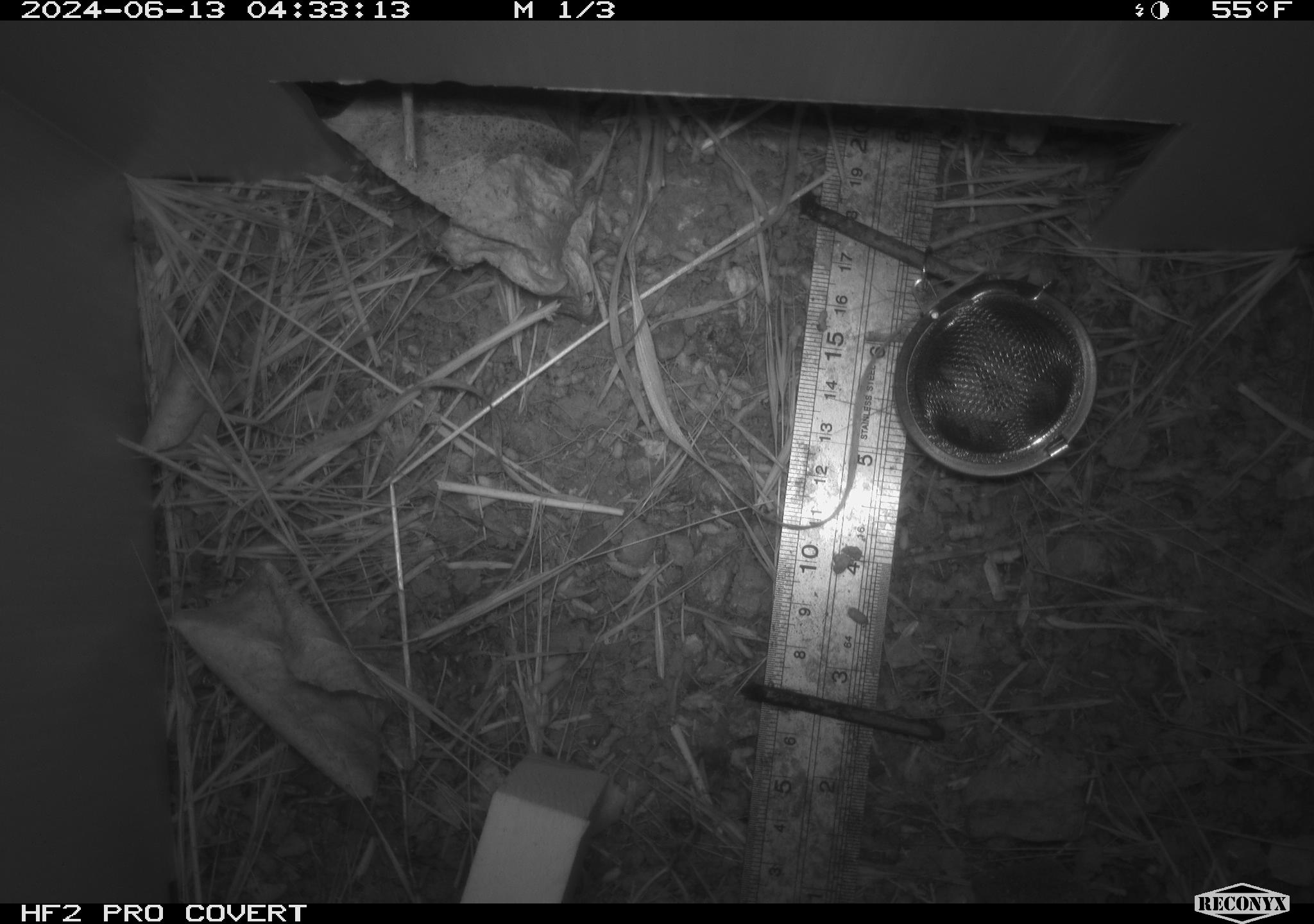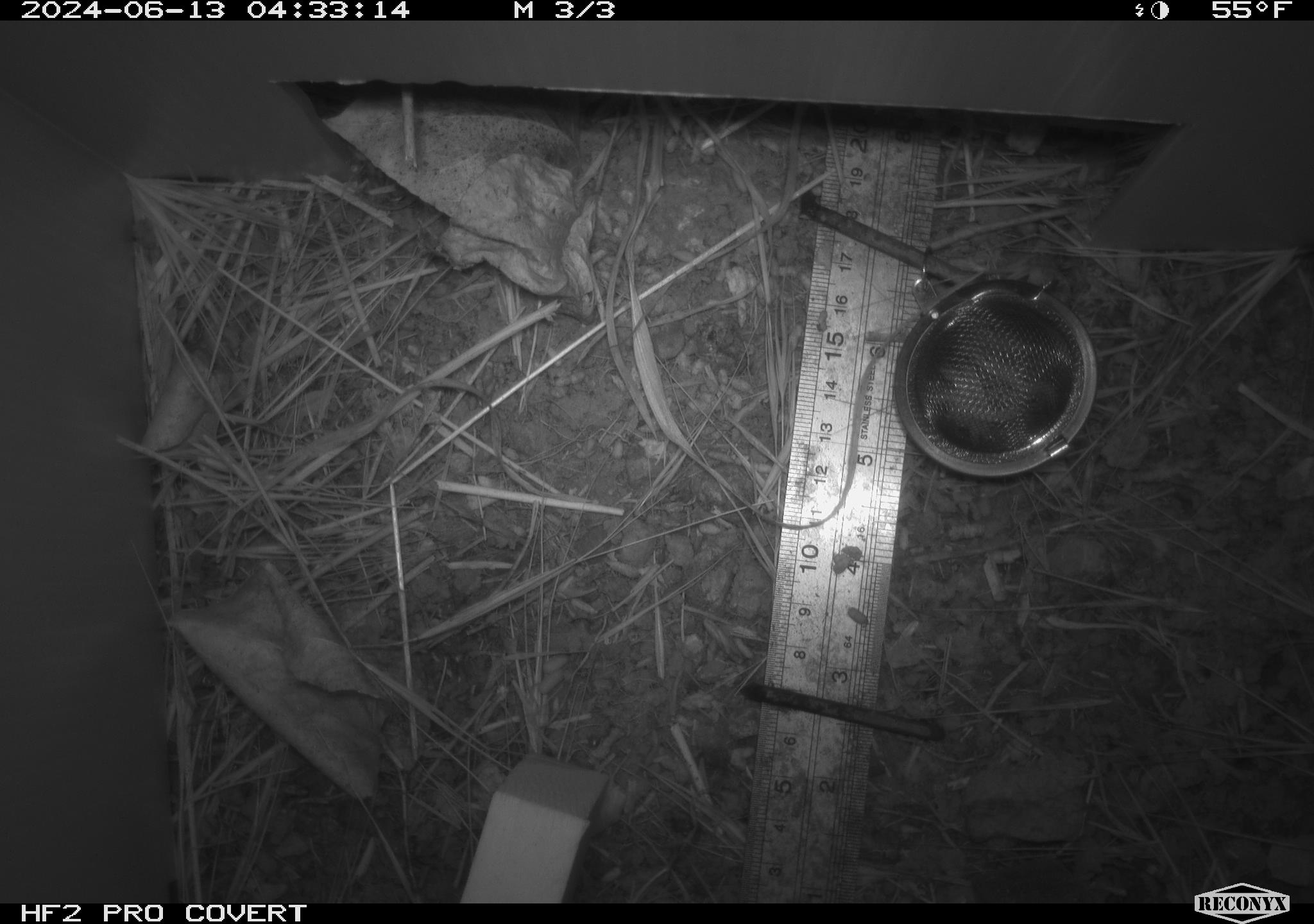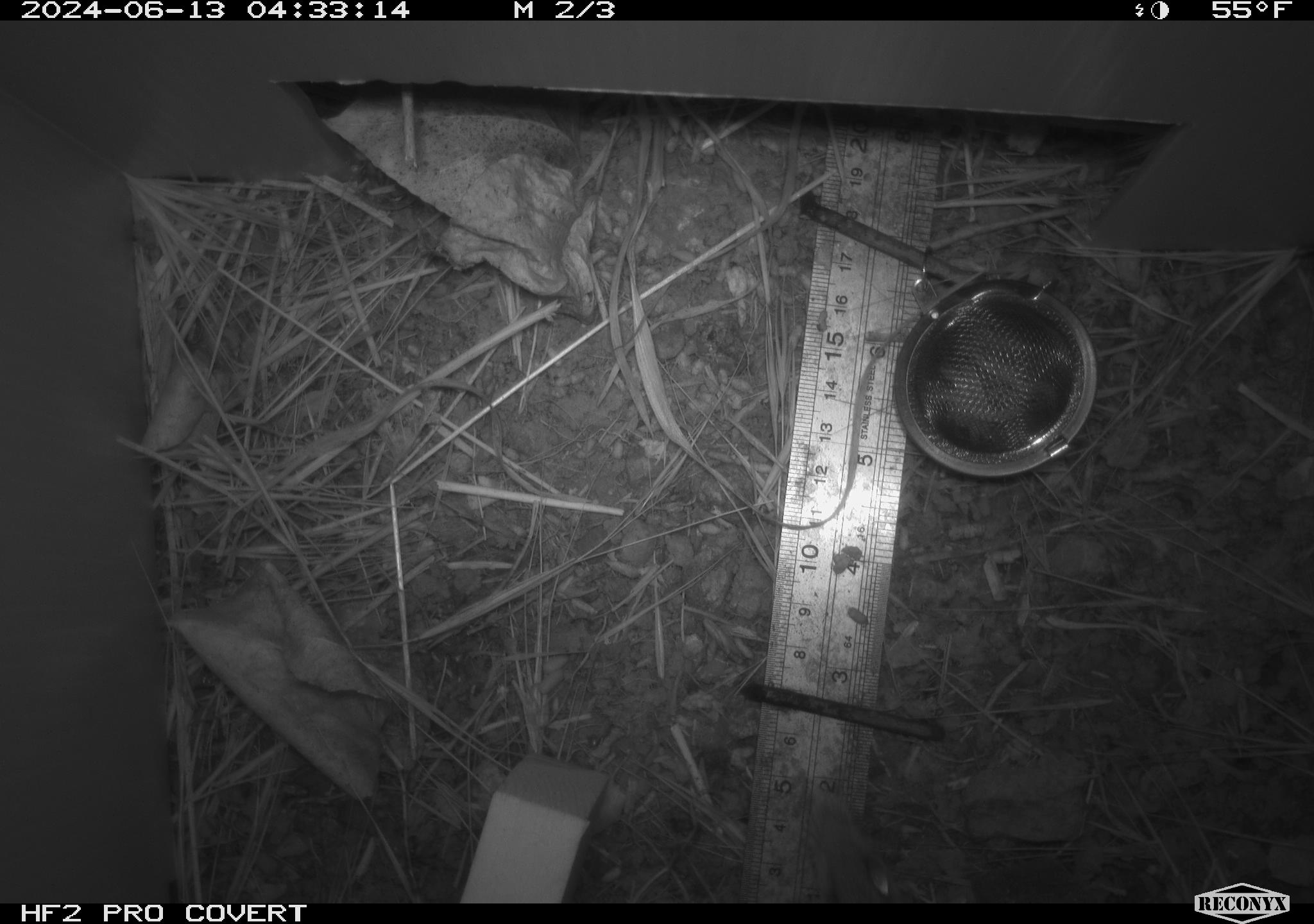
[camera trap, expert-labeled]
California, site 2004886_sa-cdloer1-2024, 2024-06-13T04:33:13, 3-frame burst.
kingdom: Animalia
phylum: Chordata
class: Mammalia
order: Rodentia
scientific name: Rodentia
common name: mouse species